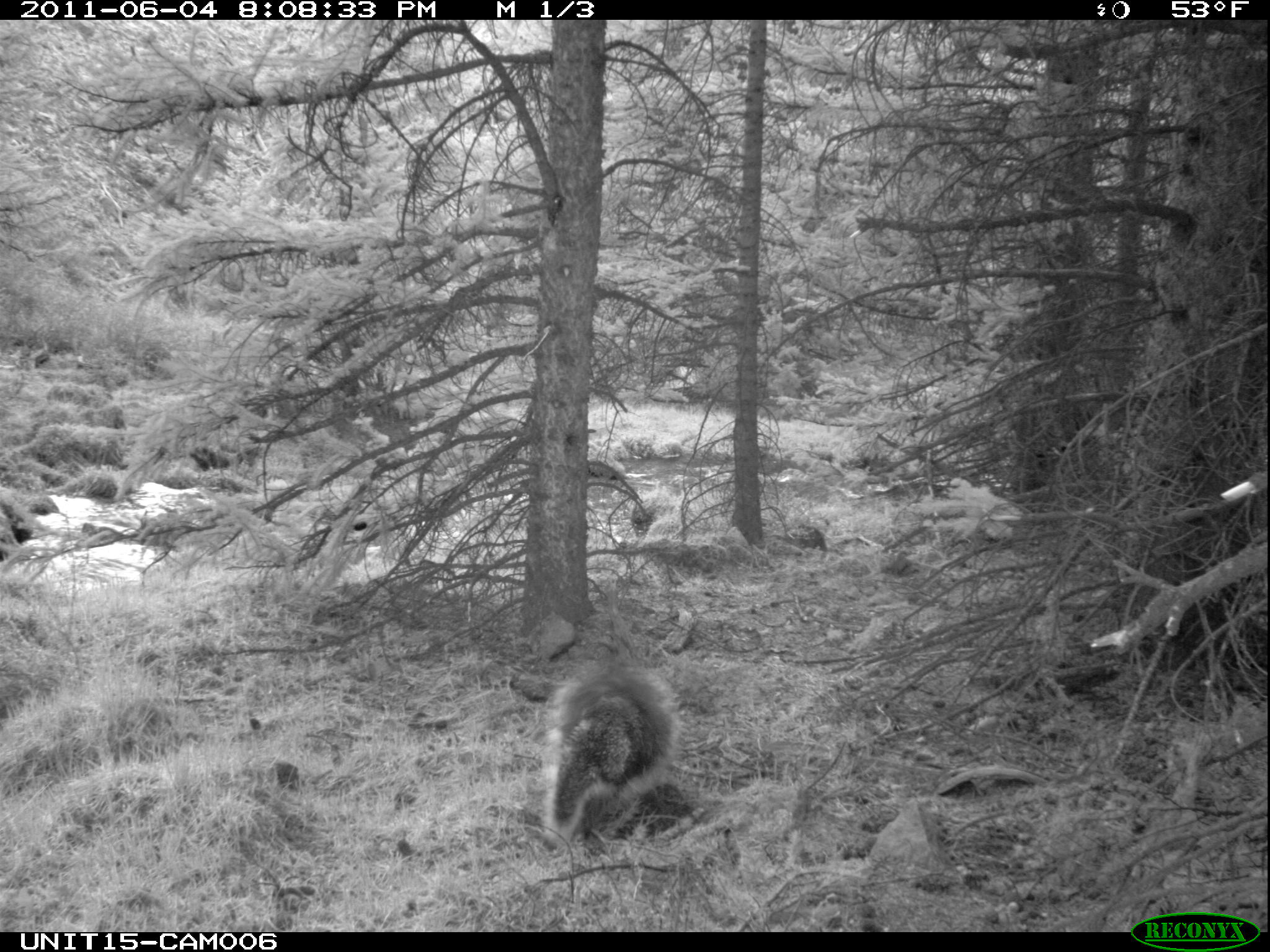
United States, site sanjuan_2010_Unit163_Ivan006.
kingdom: Animalia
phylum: Chordata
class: Mammalia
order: Rodentia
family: Erethizontidae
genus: Erethizon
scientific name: Erethizon dorsatum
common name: north american porcupine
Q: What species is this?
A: Erethizon dorsatum (north american porcupine).